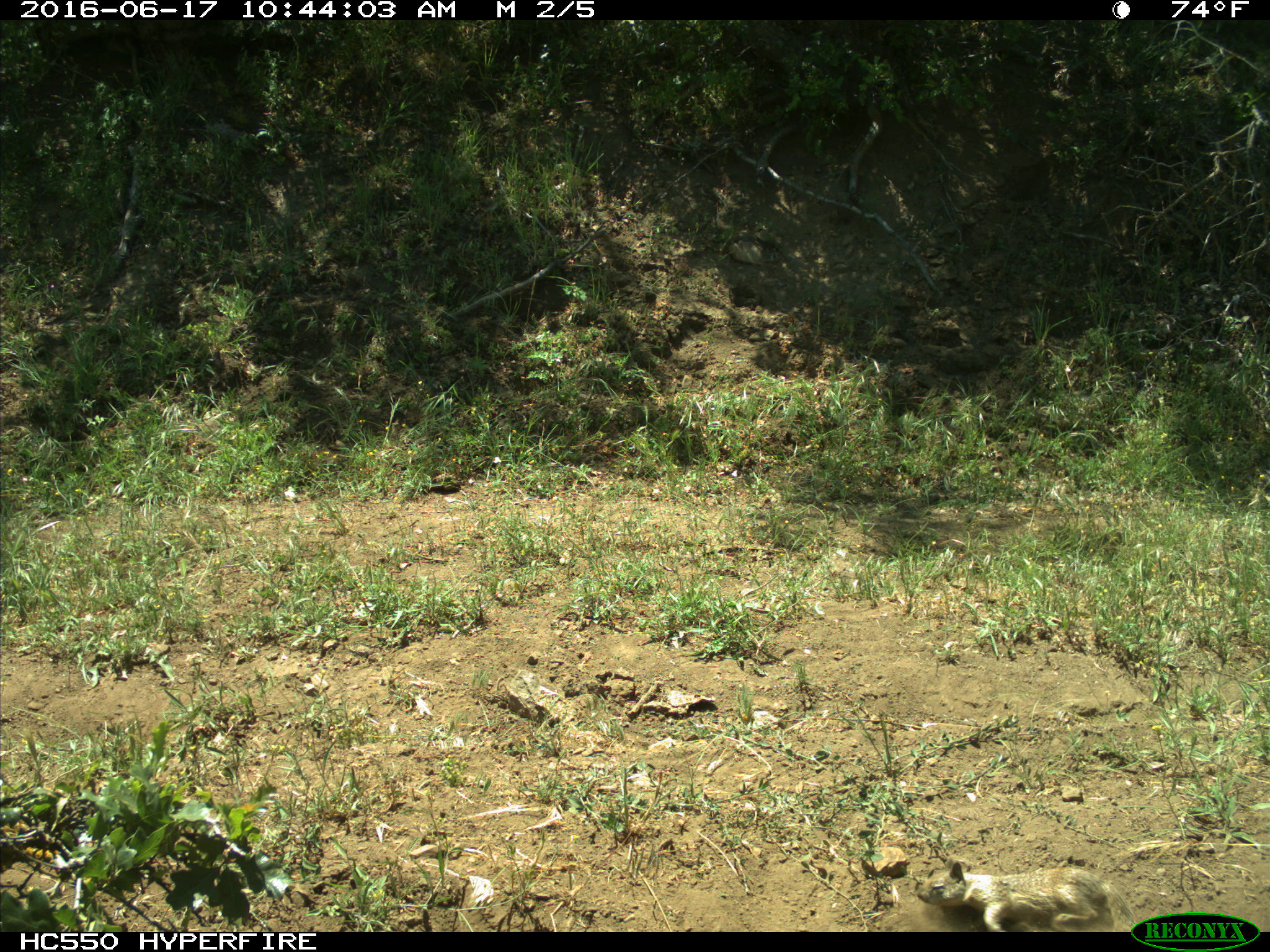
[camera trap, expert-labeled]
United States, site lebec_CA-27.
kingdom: Animalia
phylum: Chordata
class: Mammalia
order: Rodentia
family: Sciuridae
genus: Otospermophilus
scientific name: Otospermophilus beecheyi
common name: california ground squirrel